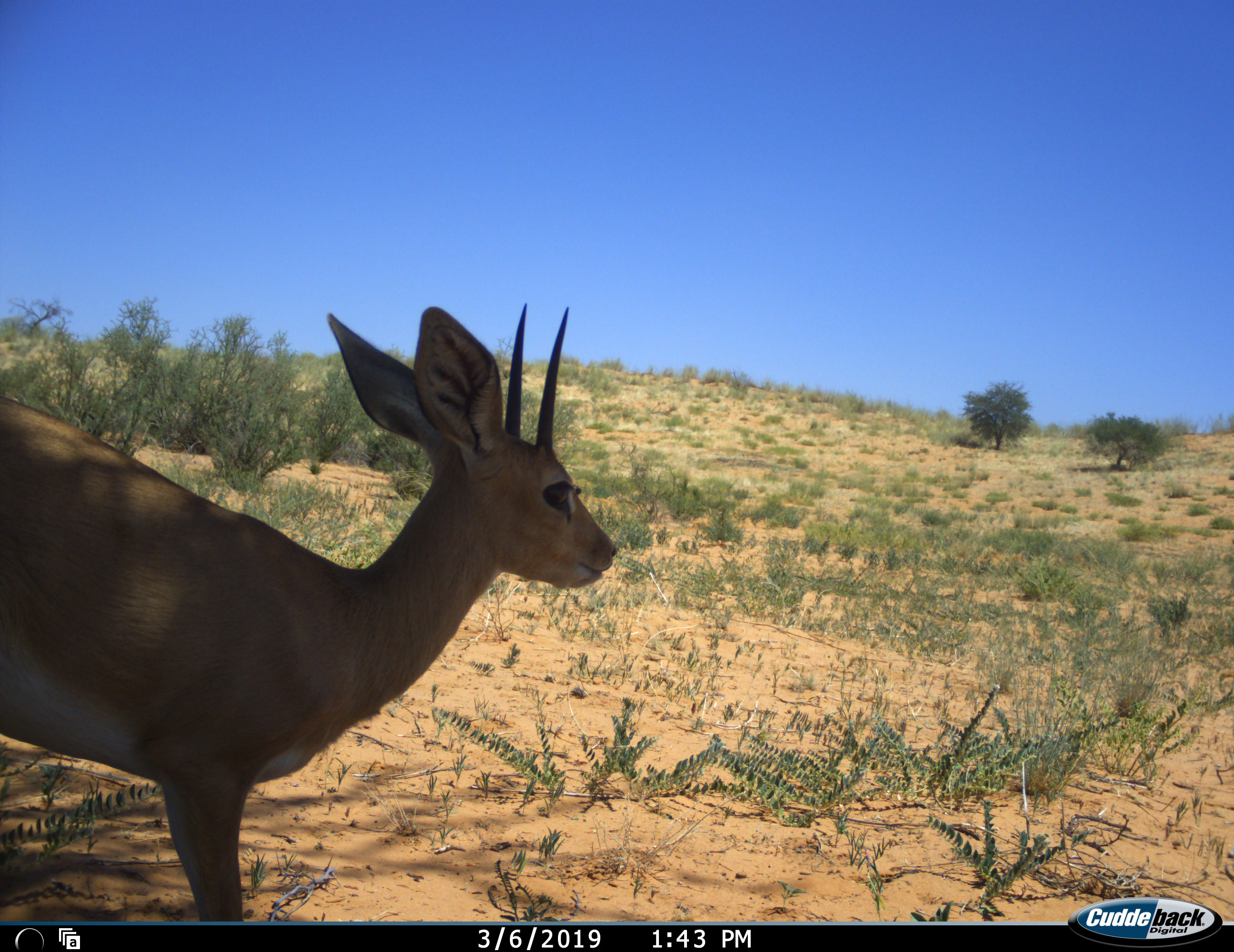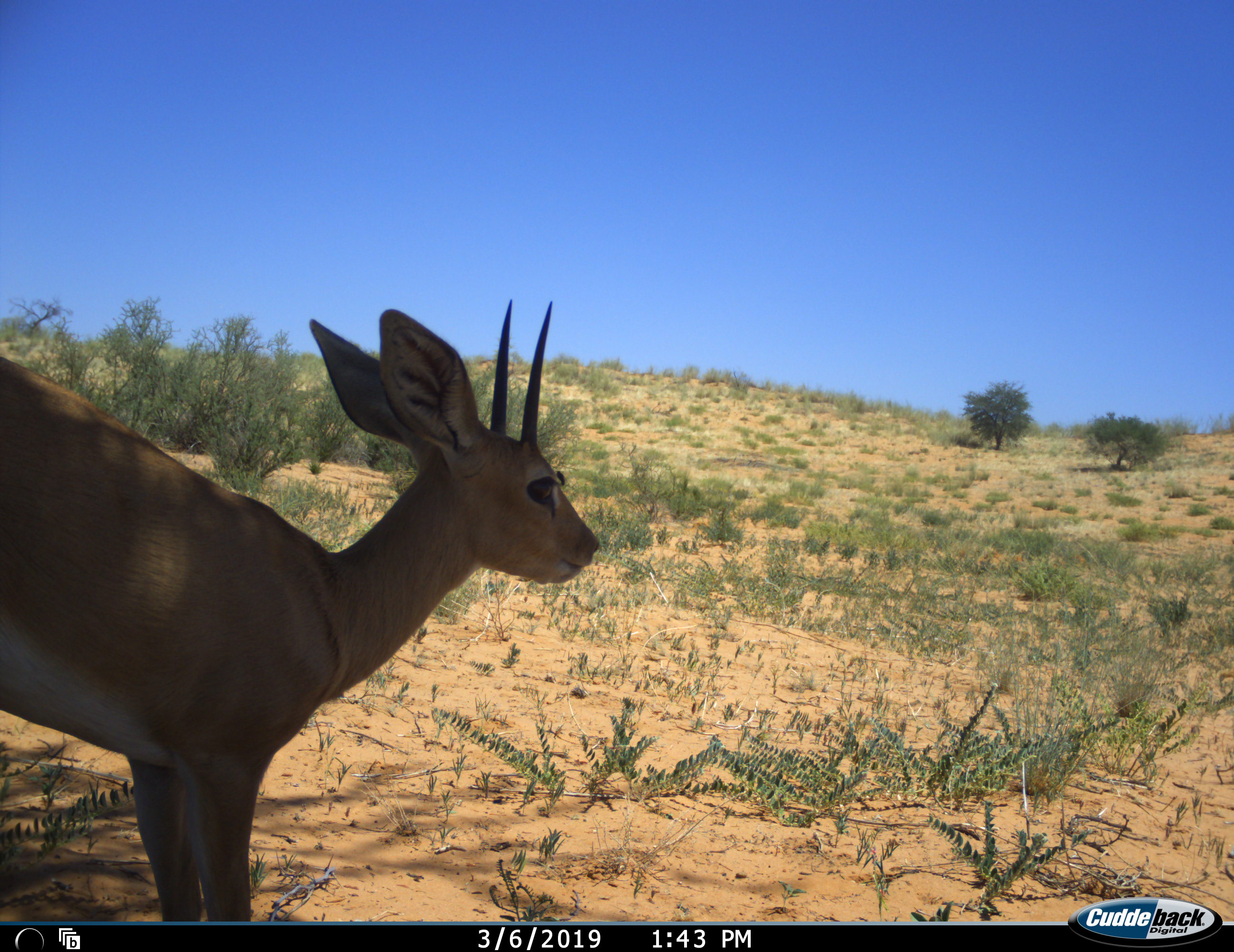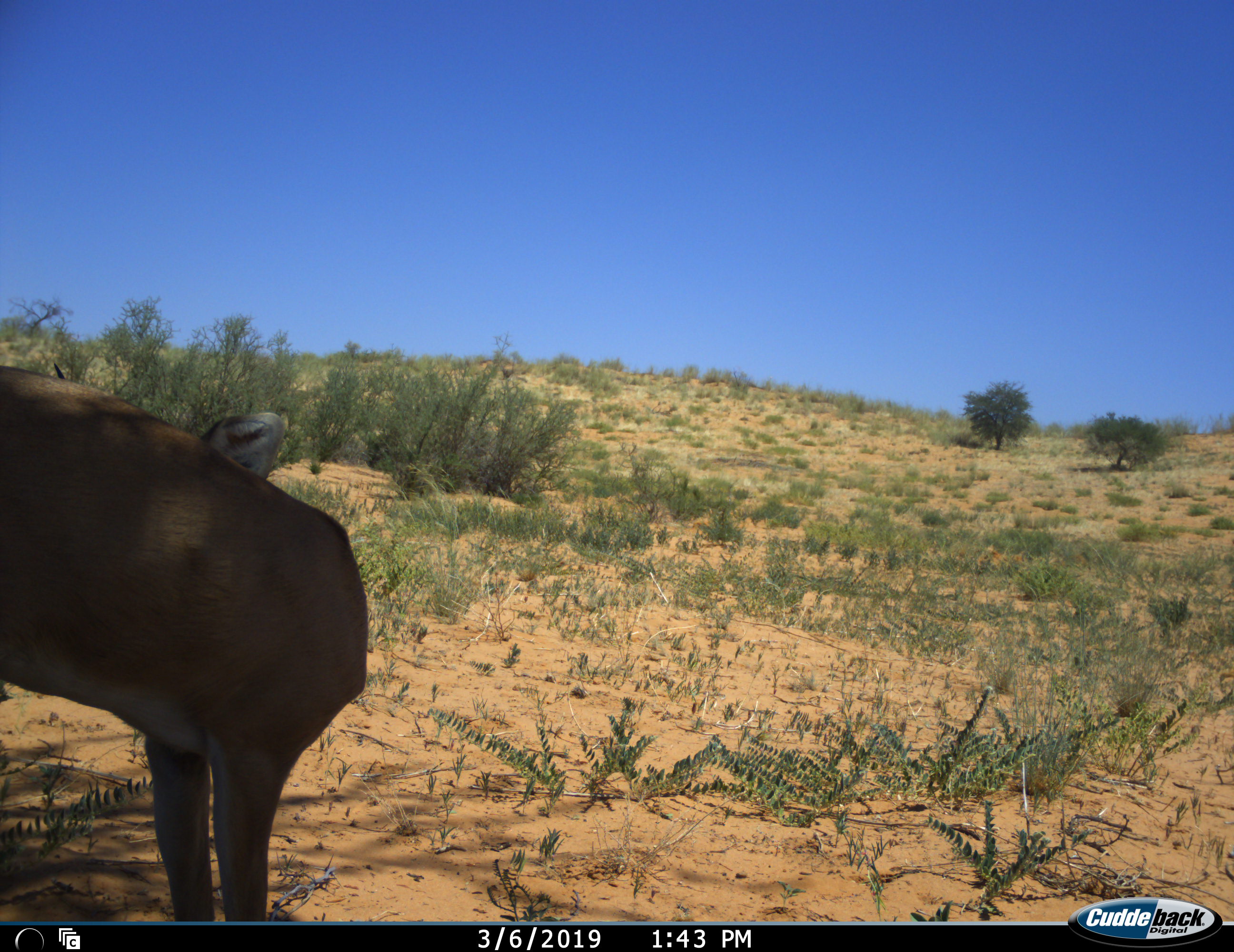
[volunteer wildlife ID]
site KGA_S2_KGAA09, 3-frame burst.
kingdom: Animalia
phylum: Chordata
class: Mammalia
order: Artiodactyla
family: Bovidae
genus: Raphicerus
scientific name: Raphicerus campestris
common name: steenbok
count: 1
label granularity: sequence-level